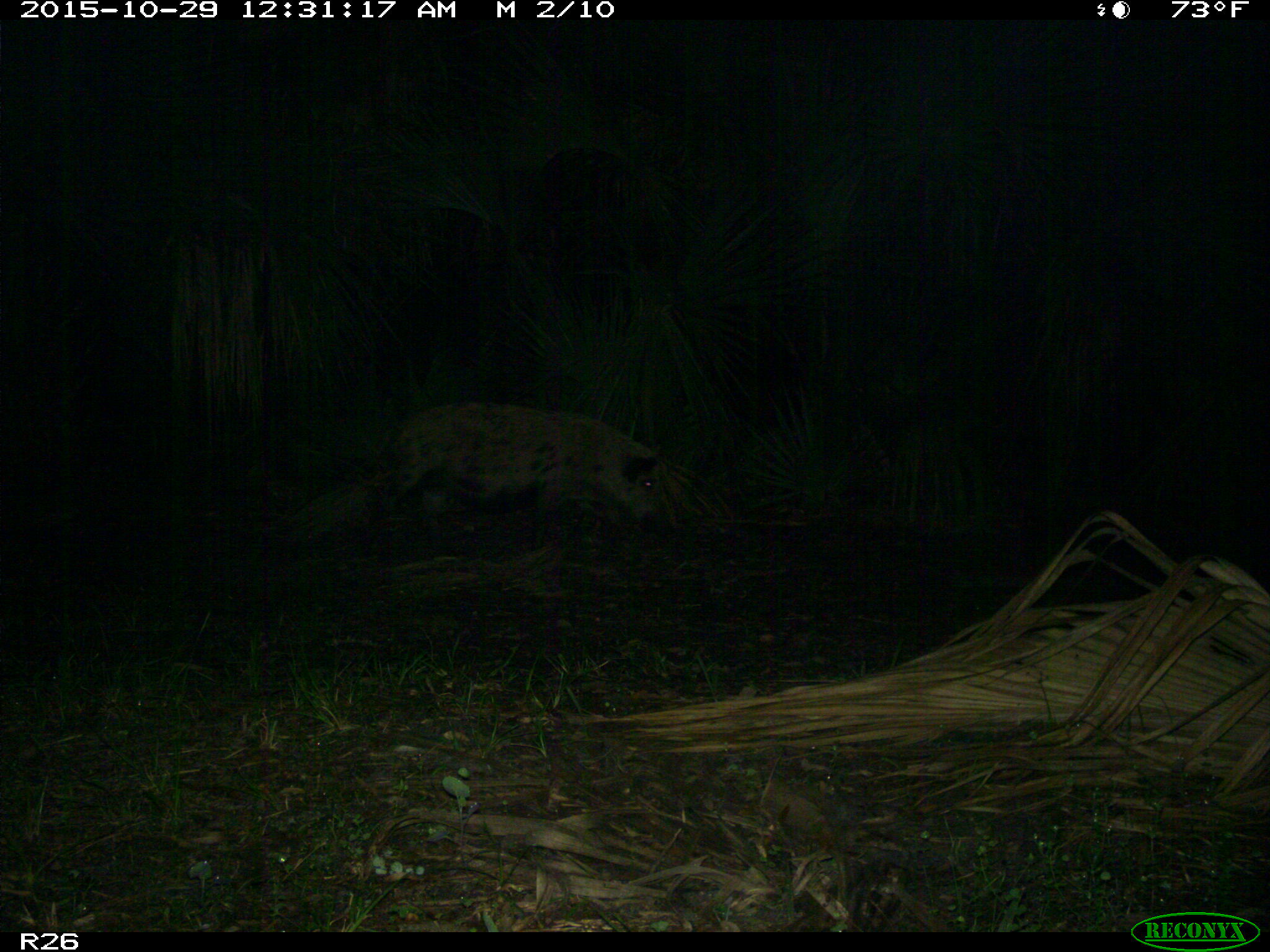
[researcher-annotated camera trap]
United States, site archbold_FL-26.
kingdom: Animalia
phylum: Chordata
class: Mammalia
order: Artiodactyla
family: Suidae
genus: Sus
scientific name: Sus scrofa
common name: wild boar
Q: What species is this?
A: Sus scrofa (wild boar).